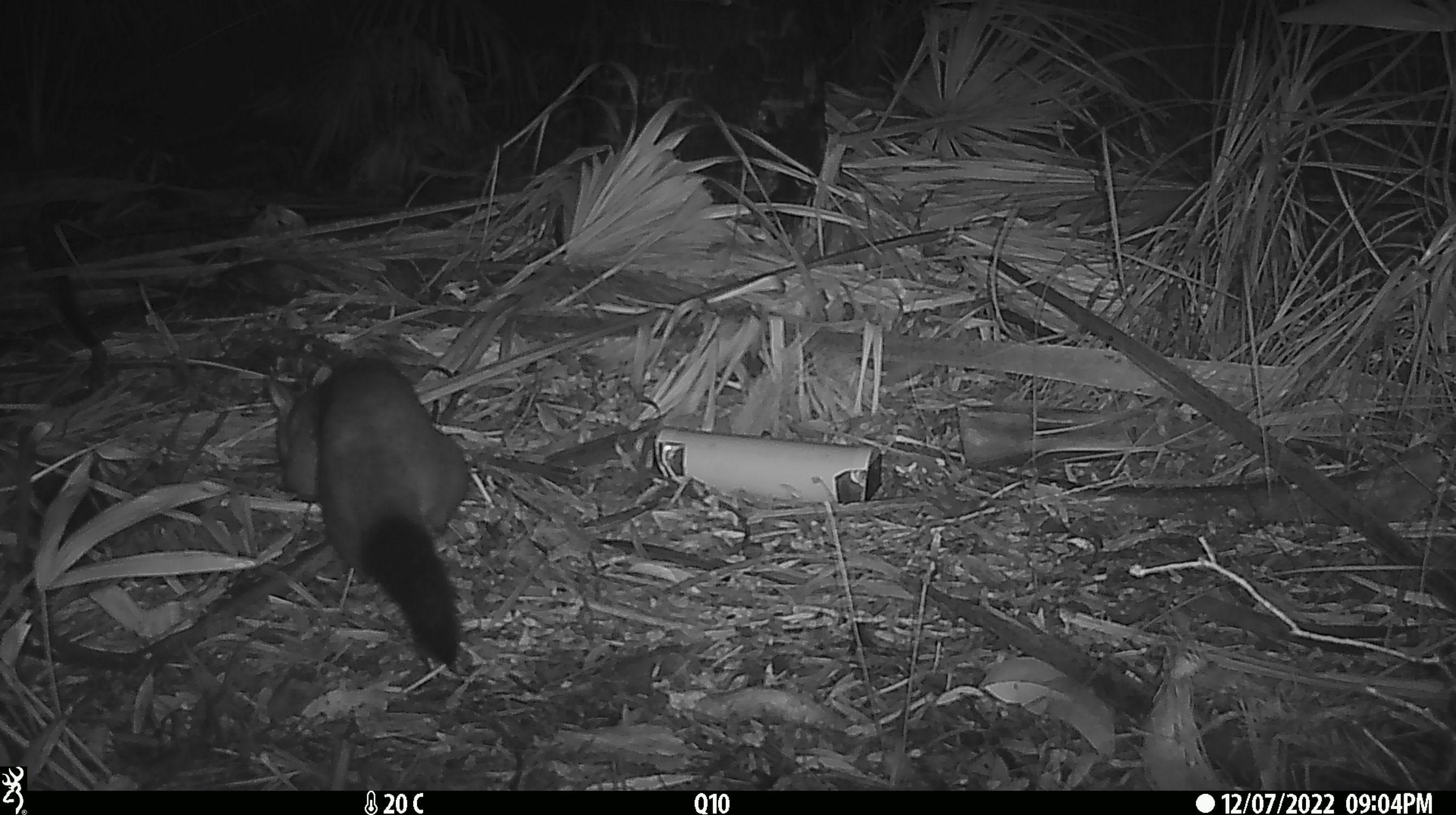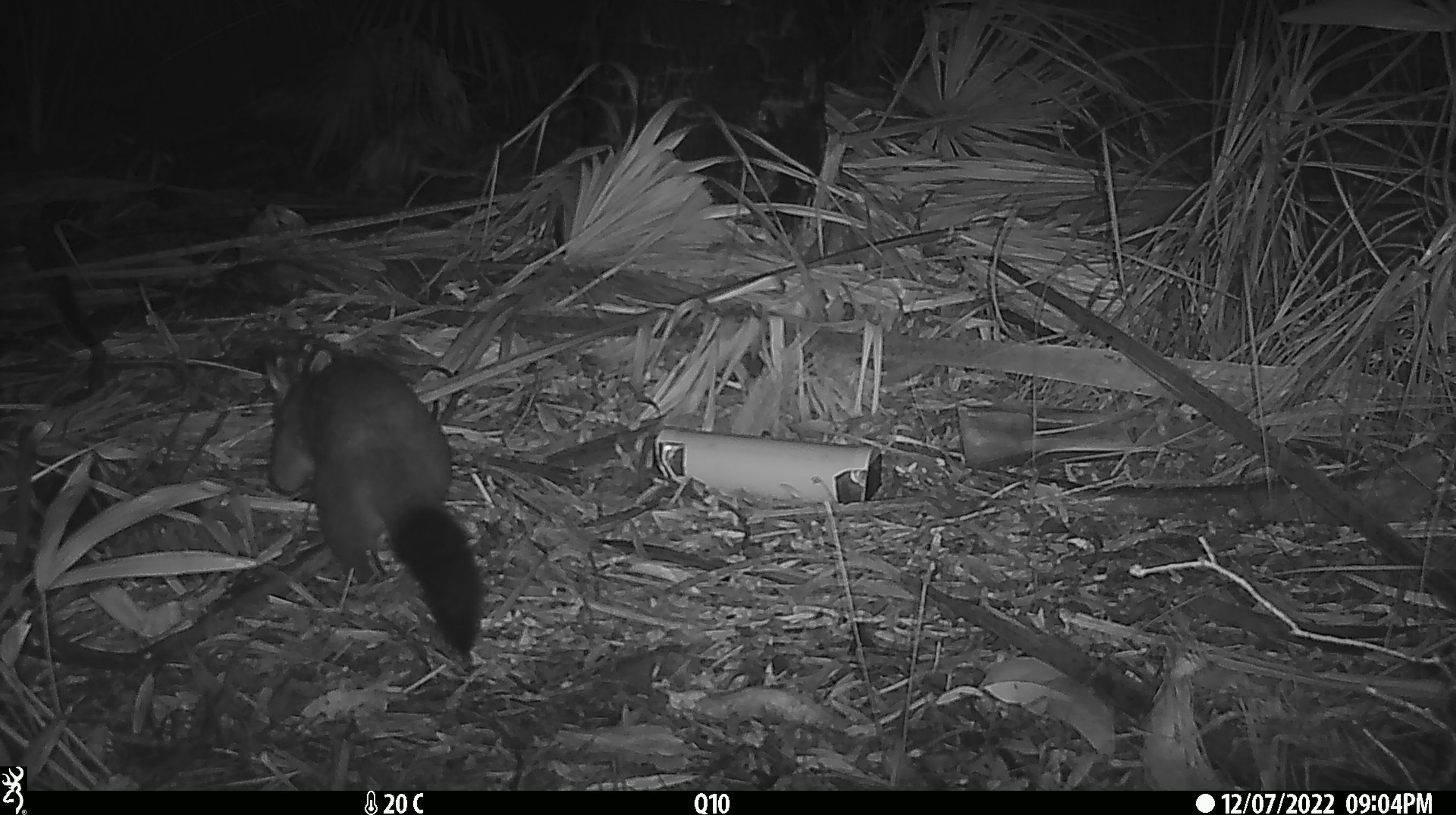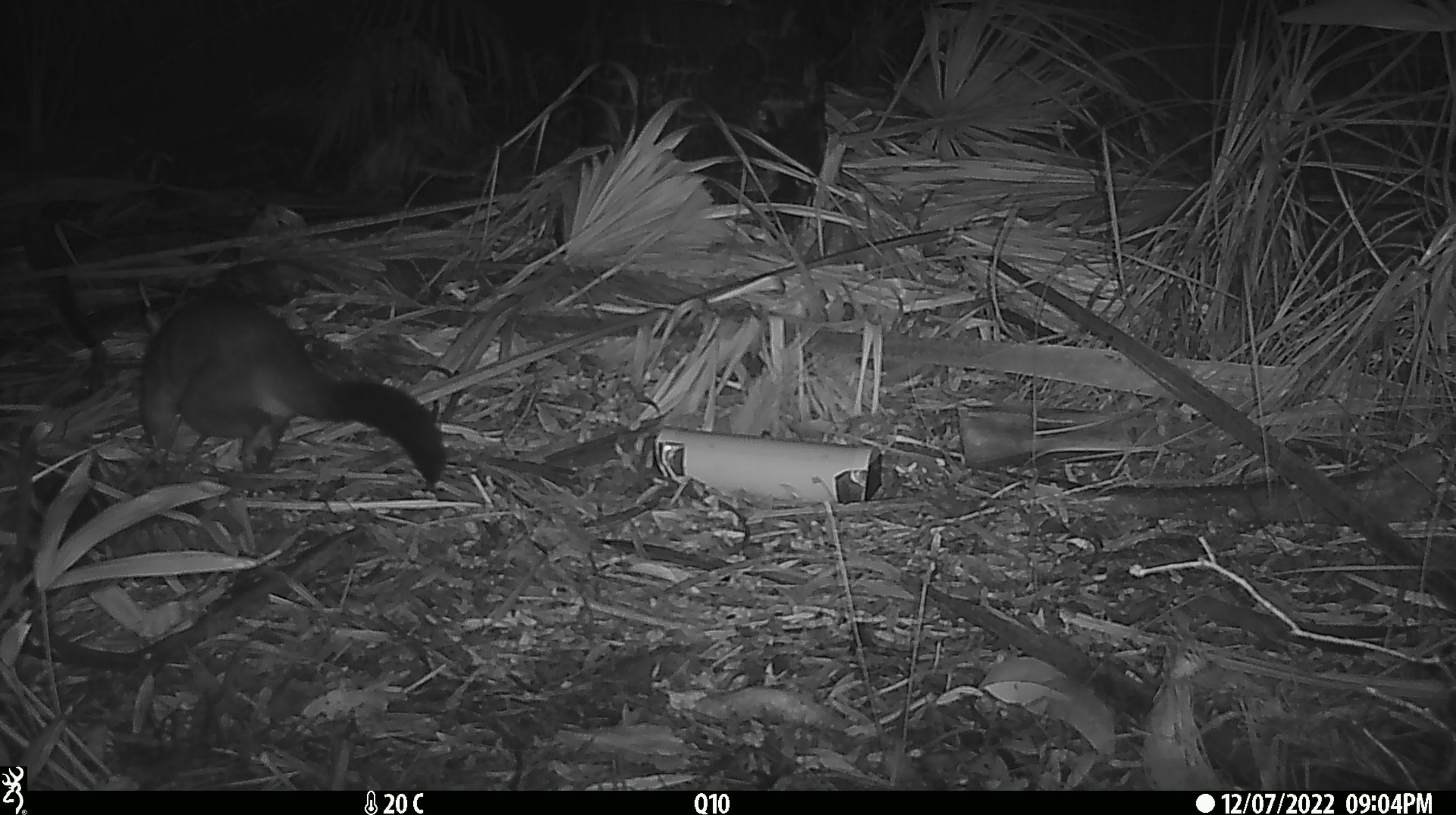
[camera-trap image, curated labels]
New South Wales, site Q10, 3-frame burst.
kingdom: Animalia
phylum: Chordata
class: Mammalia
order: Diprotodontia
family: Phalangeridae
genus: Trichosurus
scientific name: Trichosurus vulpecula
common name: common brushtail possum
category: possum